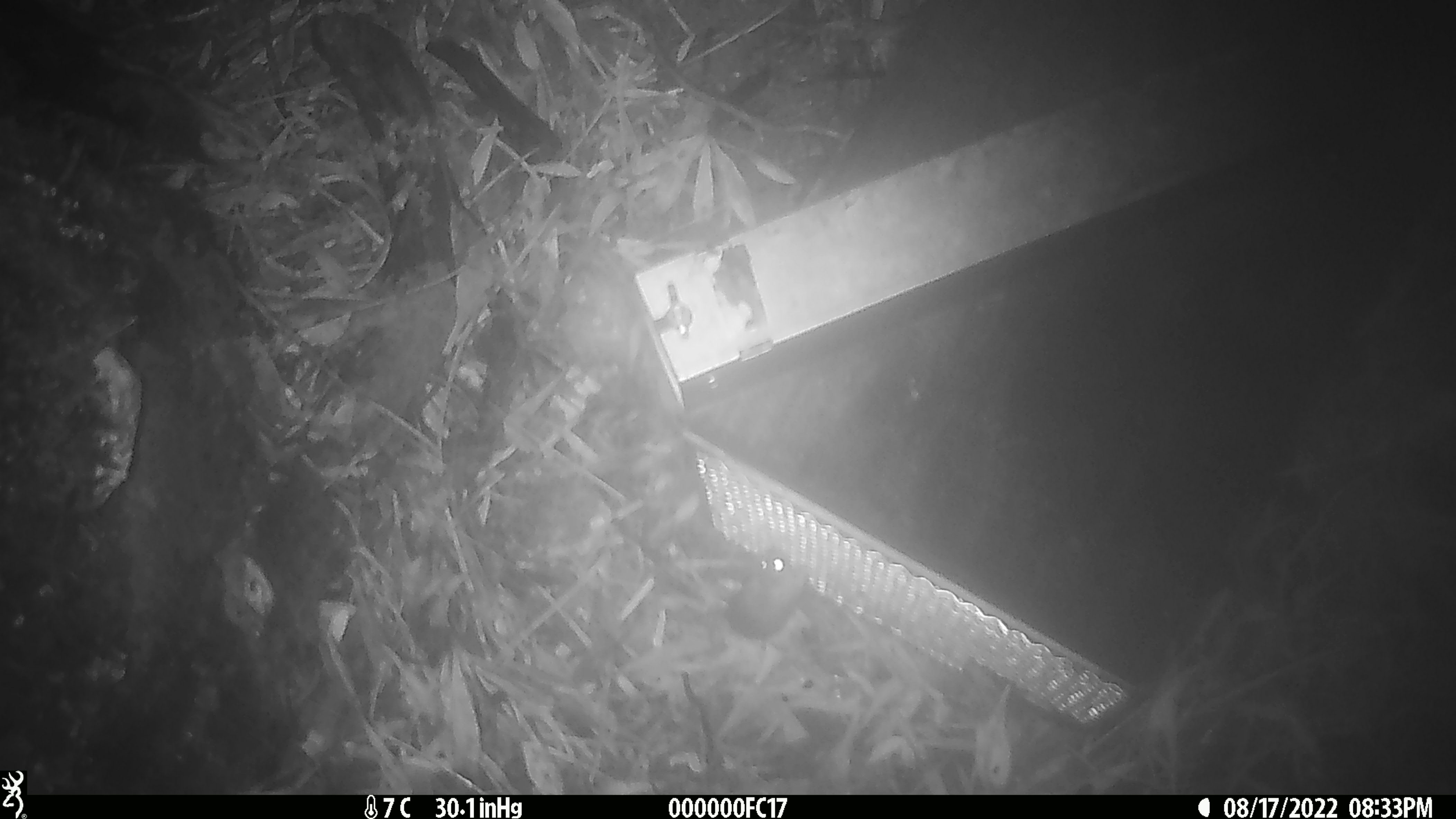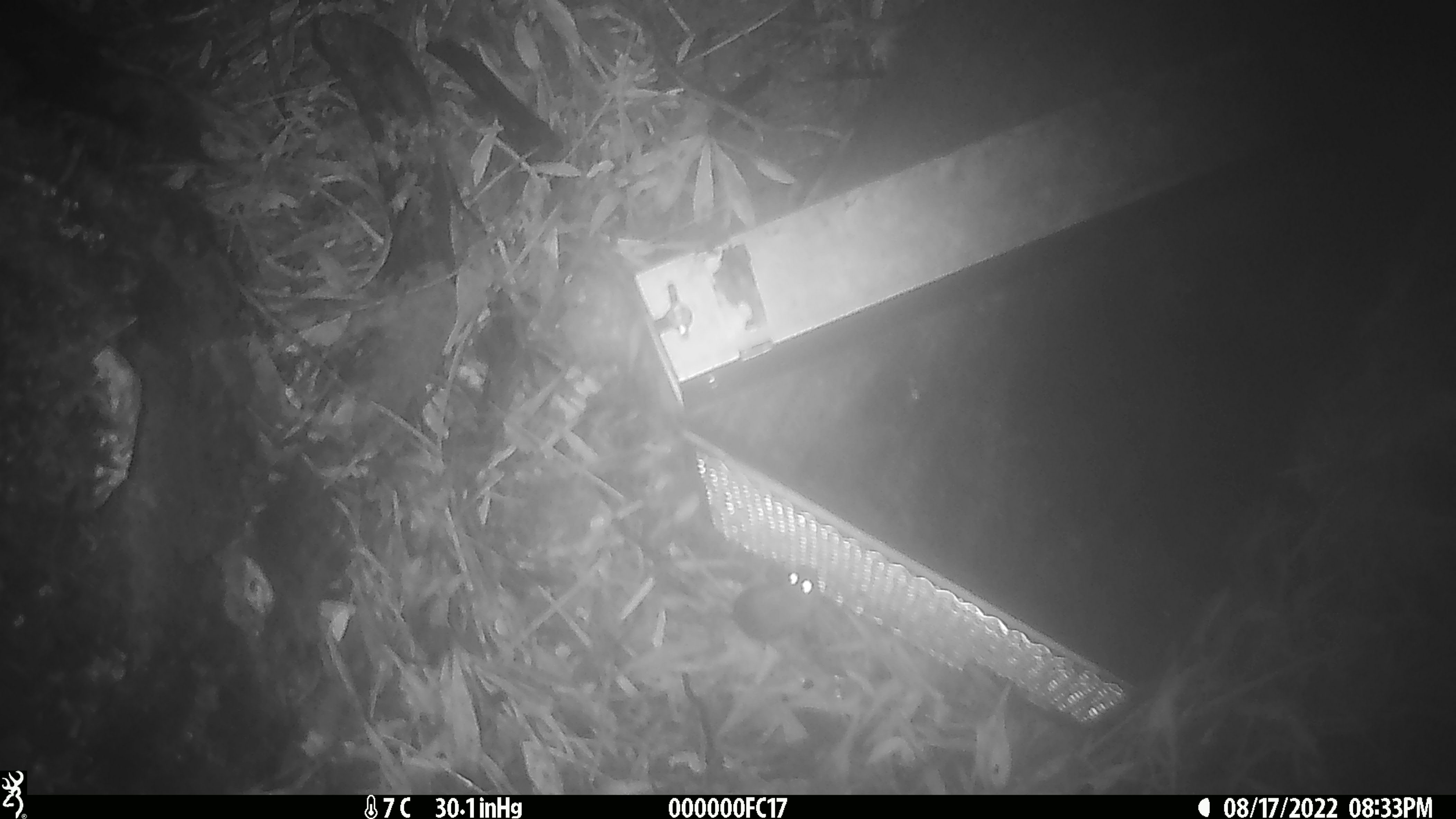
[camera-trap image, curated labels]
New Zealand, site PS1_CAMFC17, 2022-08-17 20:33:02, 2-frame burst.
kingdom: Animalia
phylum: Chordata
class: Mammalia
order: Rodentia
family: Muridae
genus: Mus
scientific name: Mus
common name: mouse